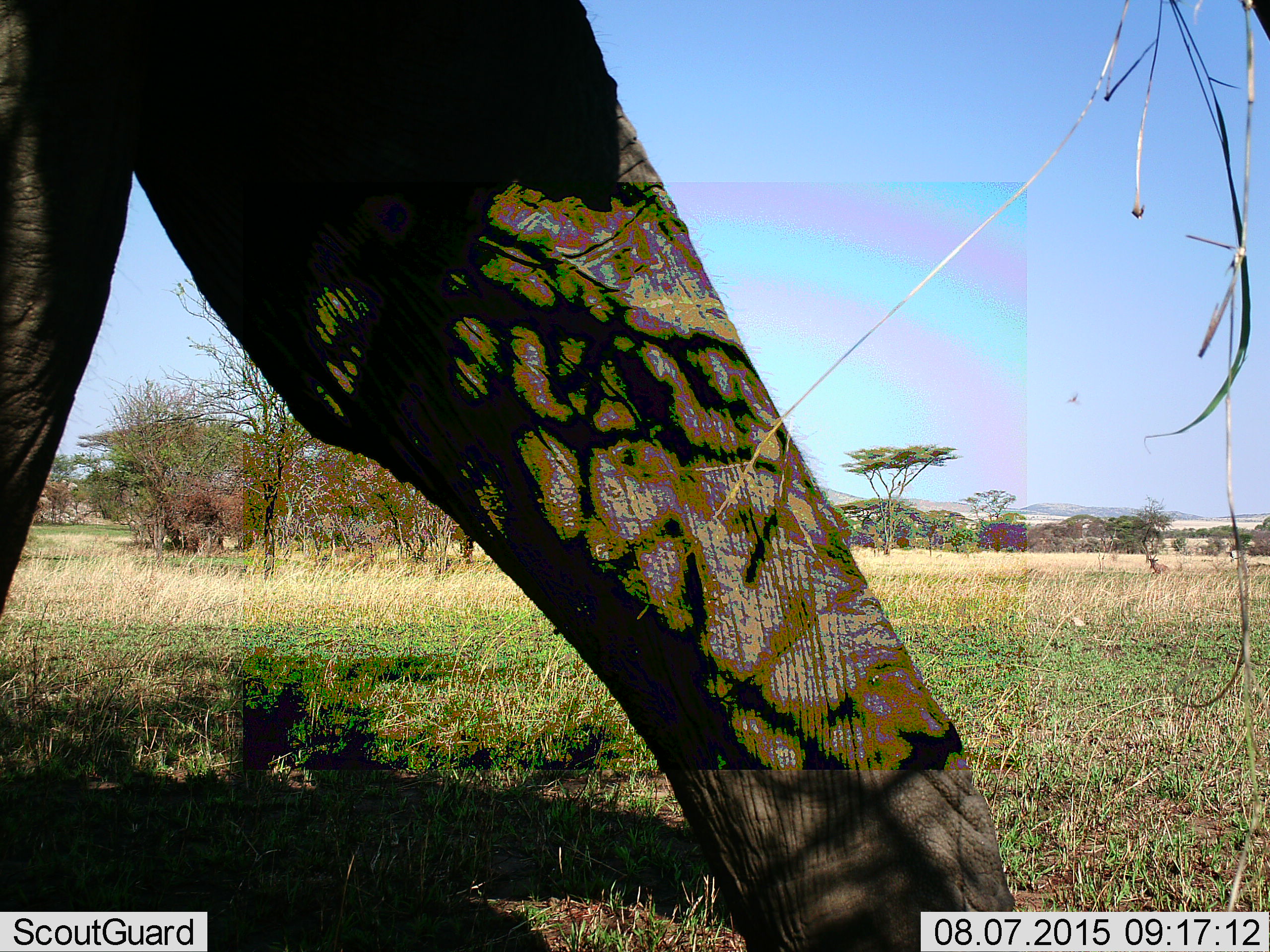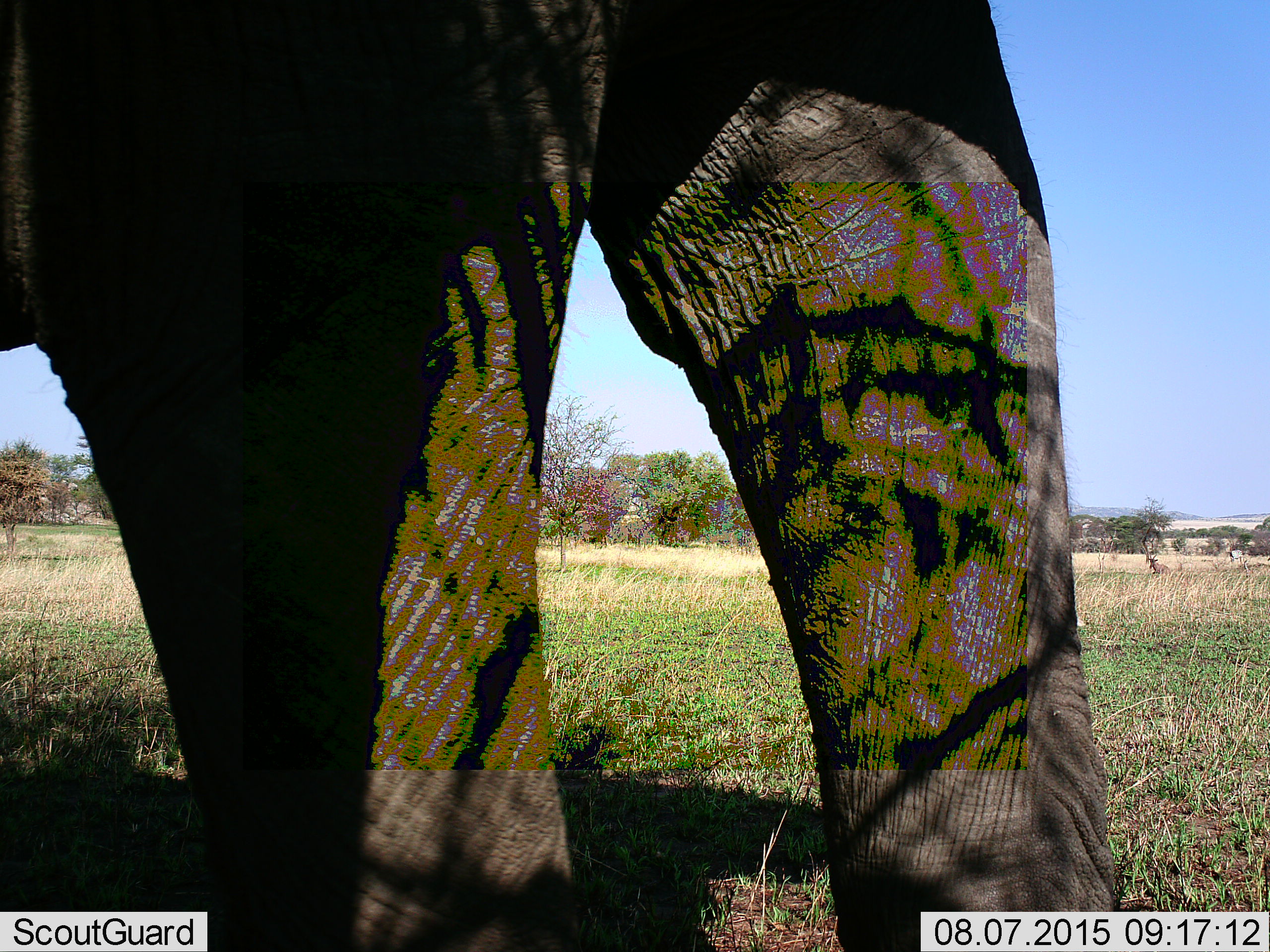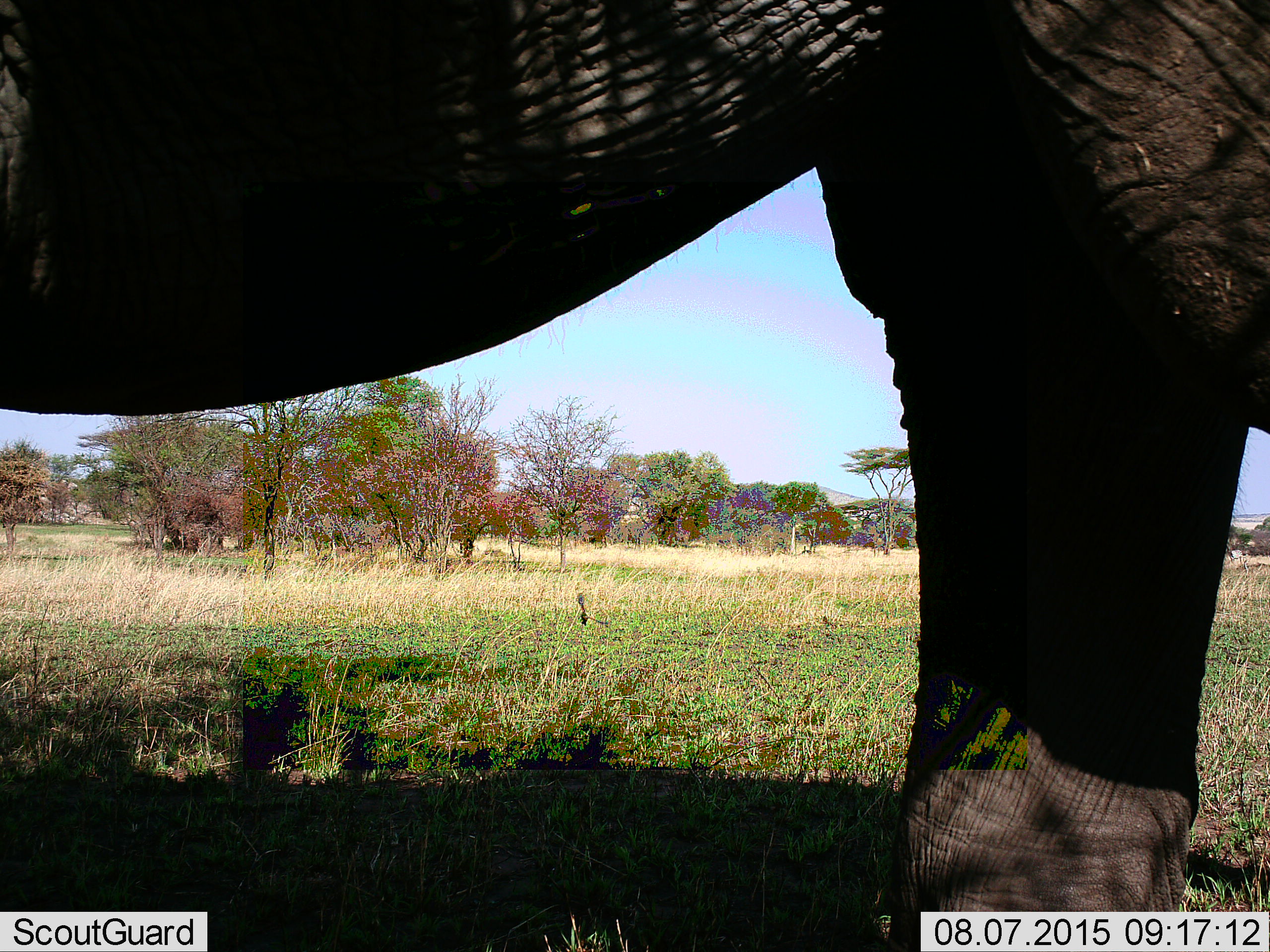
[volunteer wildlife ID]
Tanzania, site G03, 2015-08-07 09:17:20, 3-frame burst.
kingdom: Animalia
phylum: Chordata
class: Mammalia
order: Proboscidea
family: Elephantidae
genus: Loxodonta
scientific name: Loxodonta africana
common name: african bush elephant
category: elephant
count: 1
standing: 11%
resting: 0%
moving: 89%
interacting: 0%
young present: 0%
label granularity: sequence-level